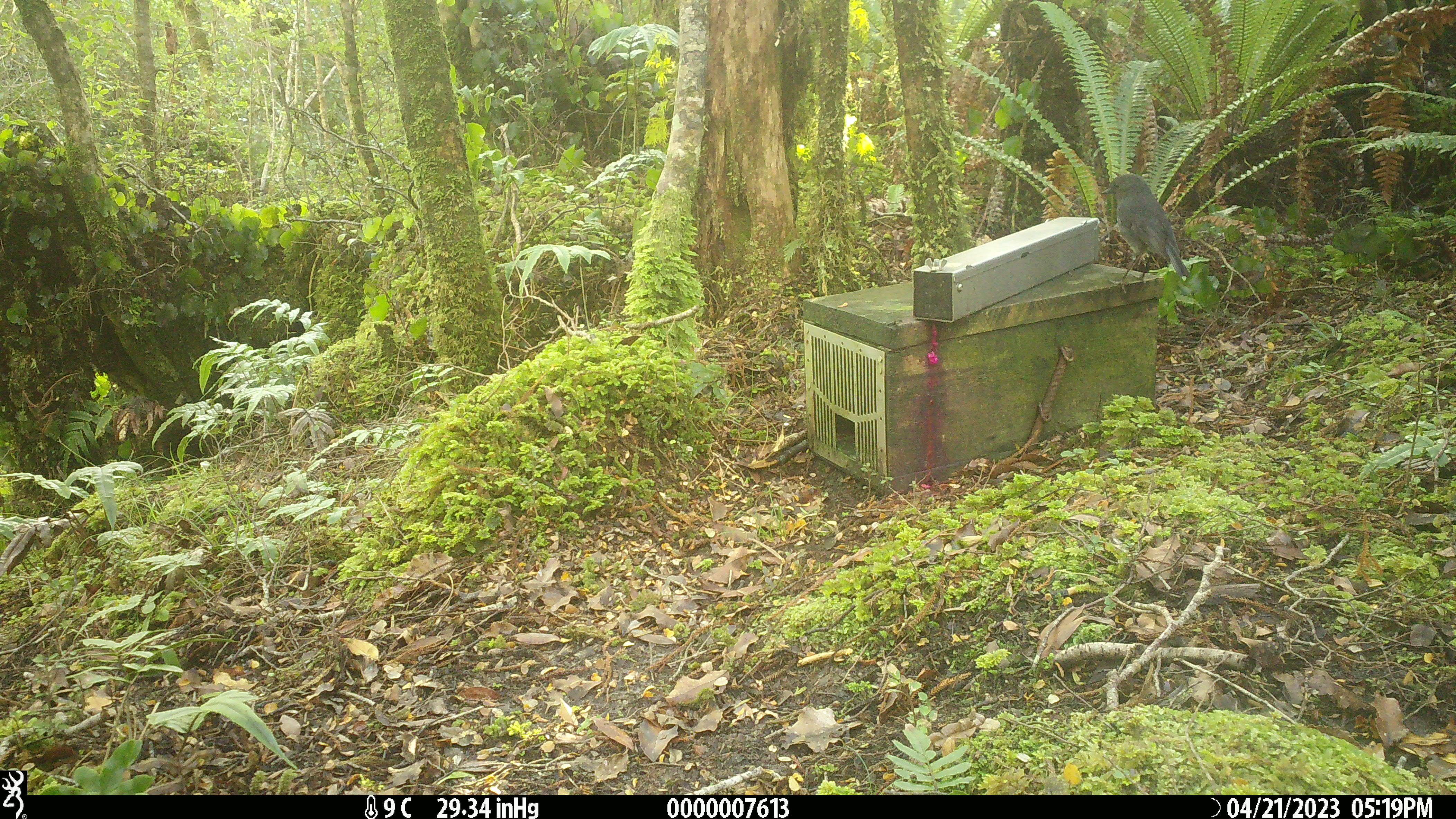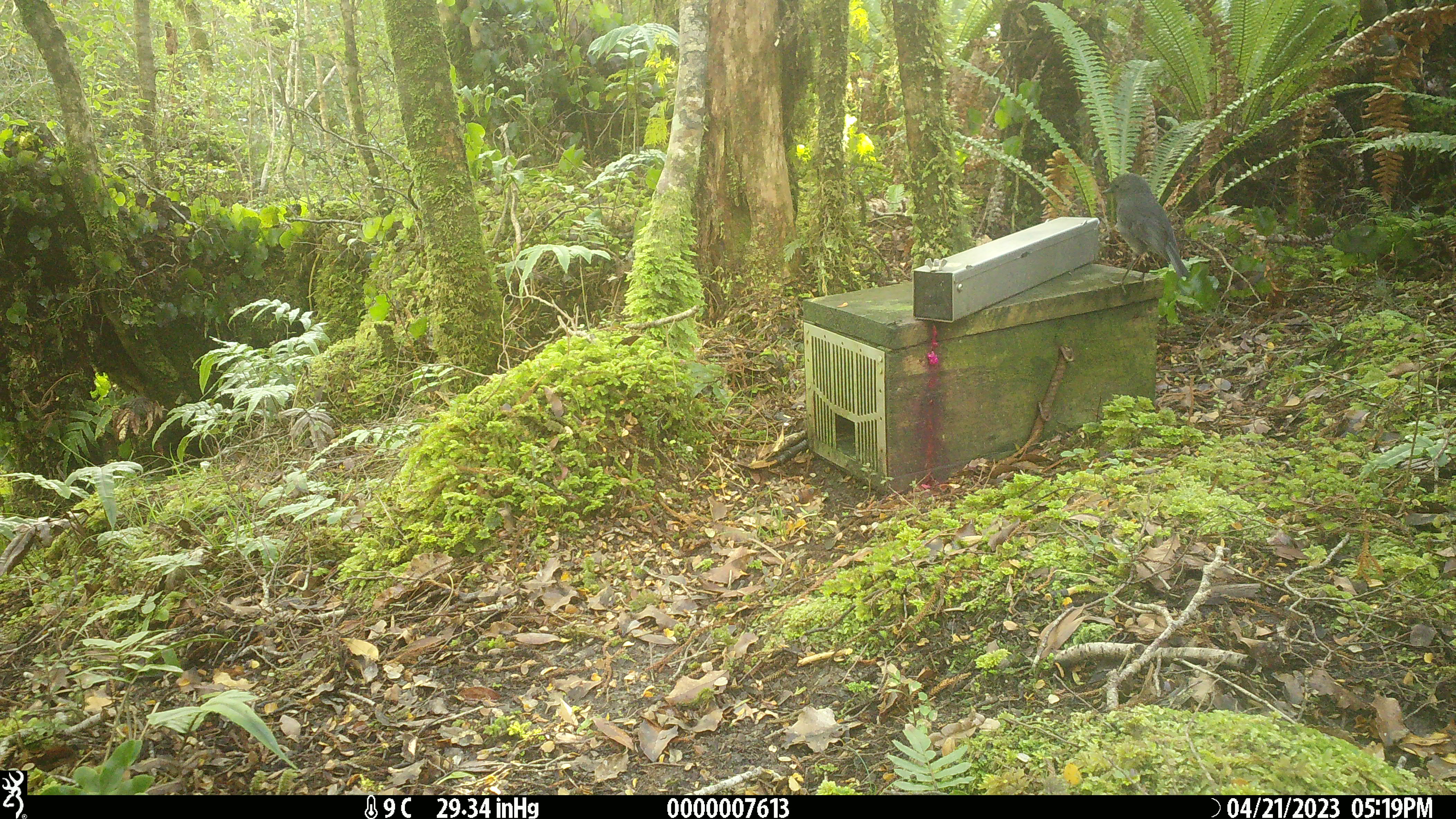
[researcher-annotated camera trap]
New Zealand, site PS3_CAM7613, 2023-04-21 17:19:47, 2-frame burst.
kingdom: Animalia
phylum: Chordata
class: Aves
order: Passeriformes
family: Petroicidae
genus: Petroica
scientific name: Petroica australis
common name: new zealand robin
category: robin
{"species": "robin (new zealand robin) (Petroica australis)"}